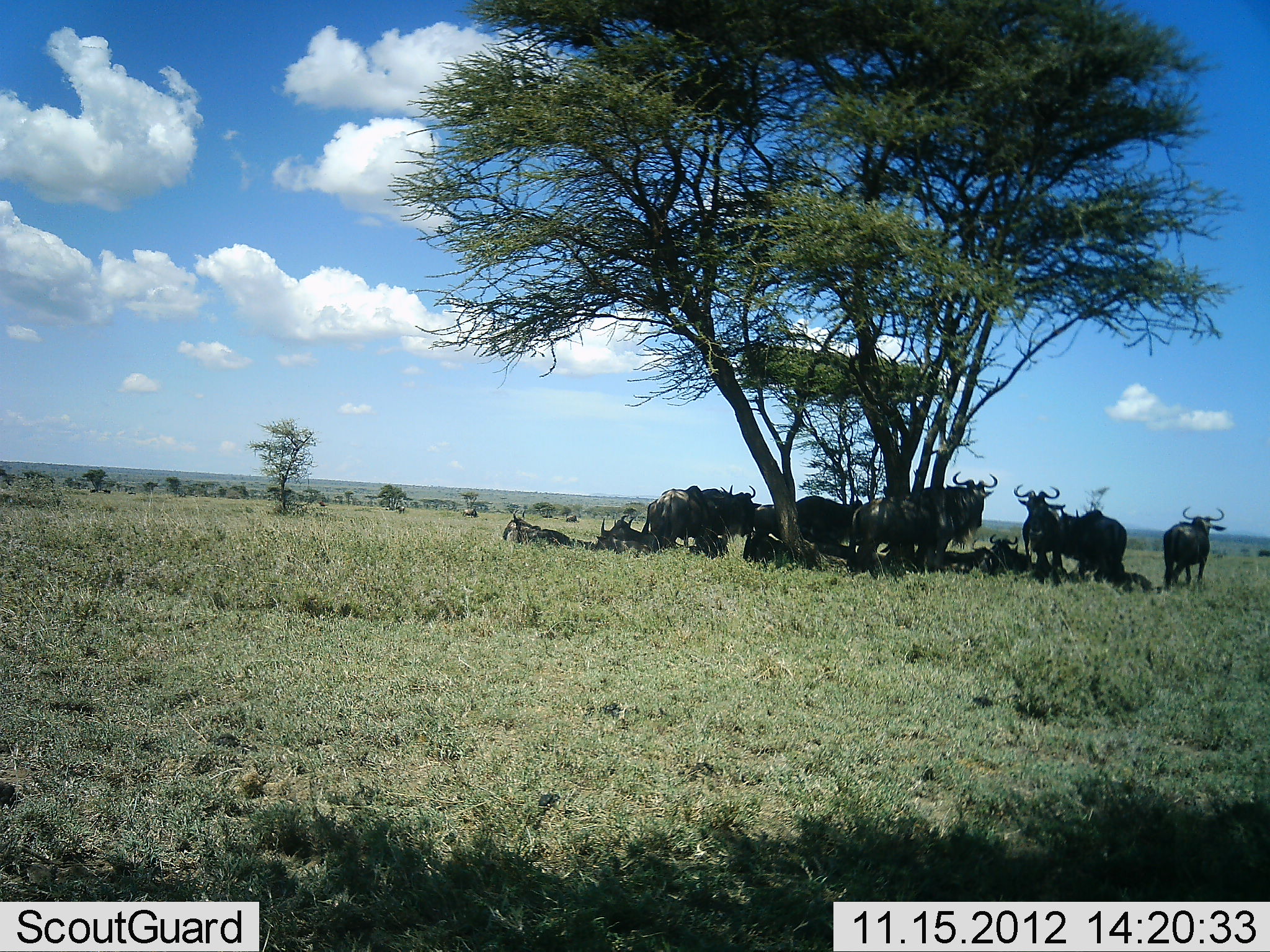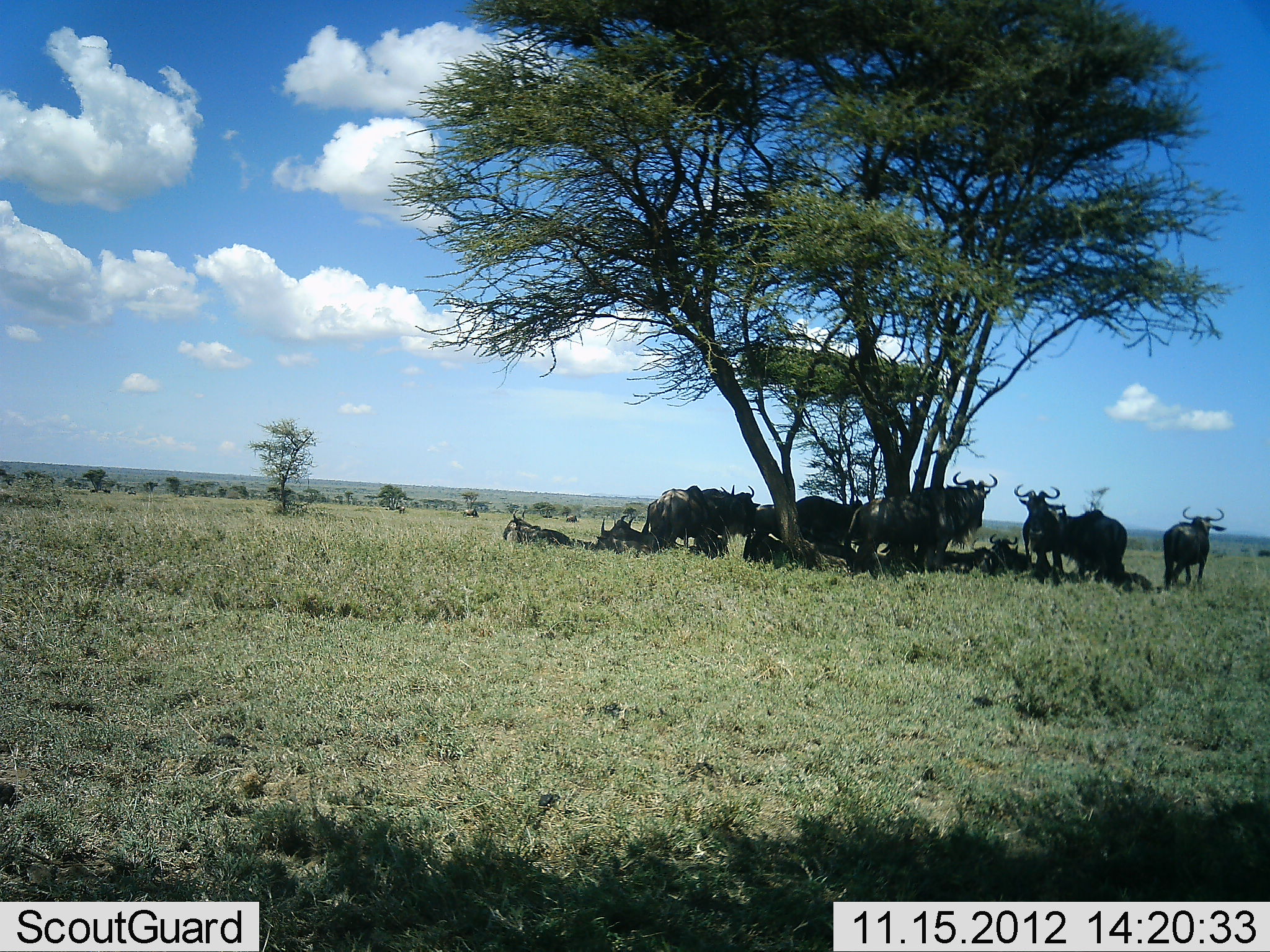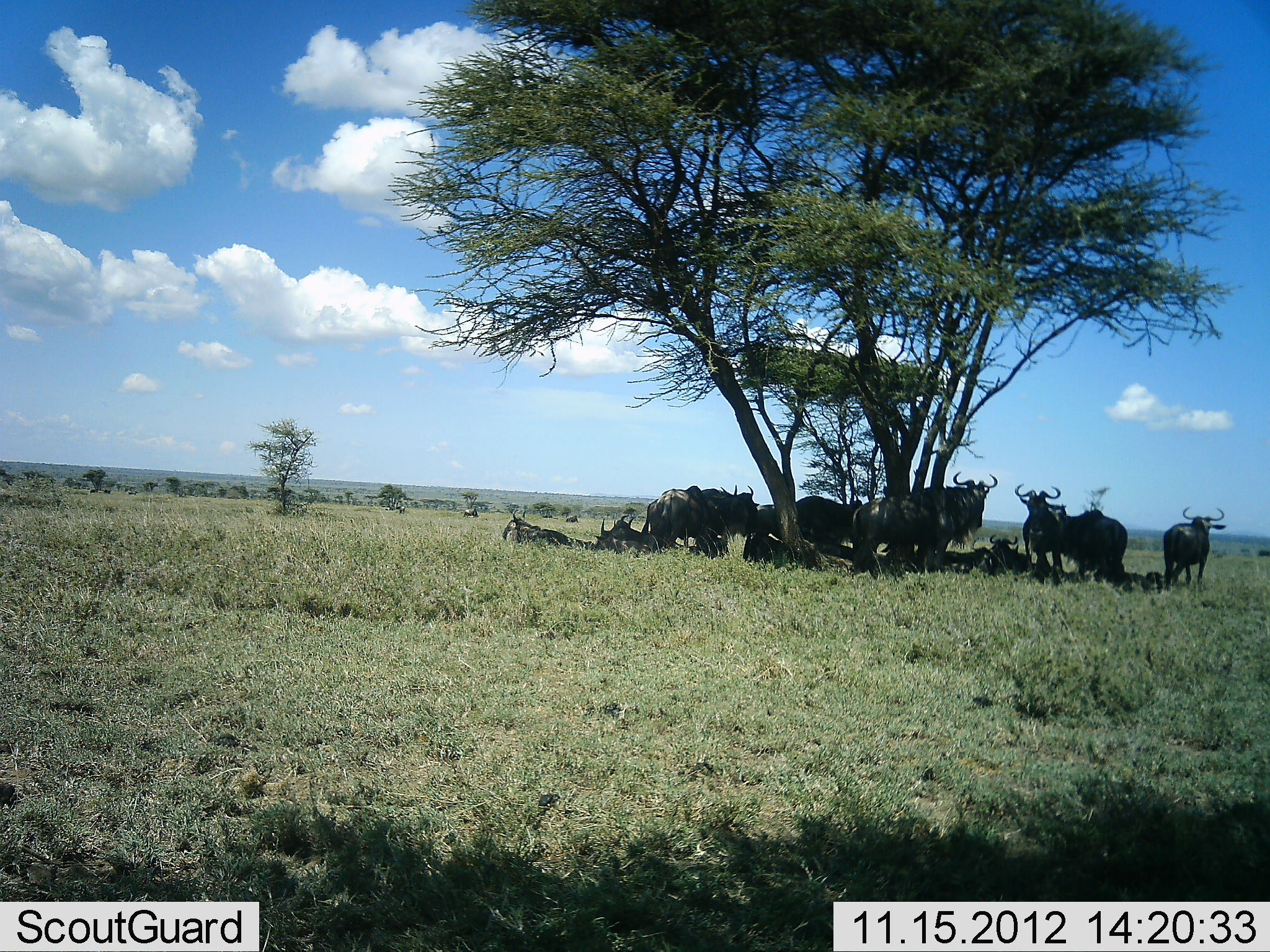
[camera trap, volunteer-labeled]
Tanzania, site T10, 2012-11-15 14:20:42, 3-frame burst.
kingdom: Animalia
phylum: Chordata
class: Mammalia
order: Artiodactyla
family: Bovidae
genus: Connochaetes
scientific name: Connochaetes taurinus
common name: blue wildebeest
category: wildebeest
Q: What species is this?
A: Wildebeest (blue wildebeest) (Connochaetes taurinus).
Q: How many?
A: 11-50.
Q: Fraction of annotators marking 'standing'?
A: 80%.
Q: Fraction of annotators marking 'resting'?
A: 100%.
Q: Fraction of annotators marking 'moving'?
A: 30%.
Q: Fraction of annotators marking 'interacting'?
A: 10%.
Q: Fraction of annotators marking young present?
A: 0%.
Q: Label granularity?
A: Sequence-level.